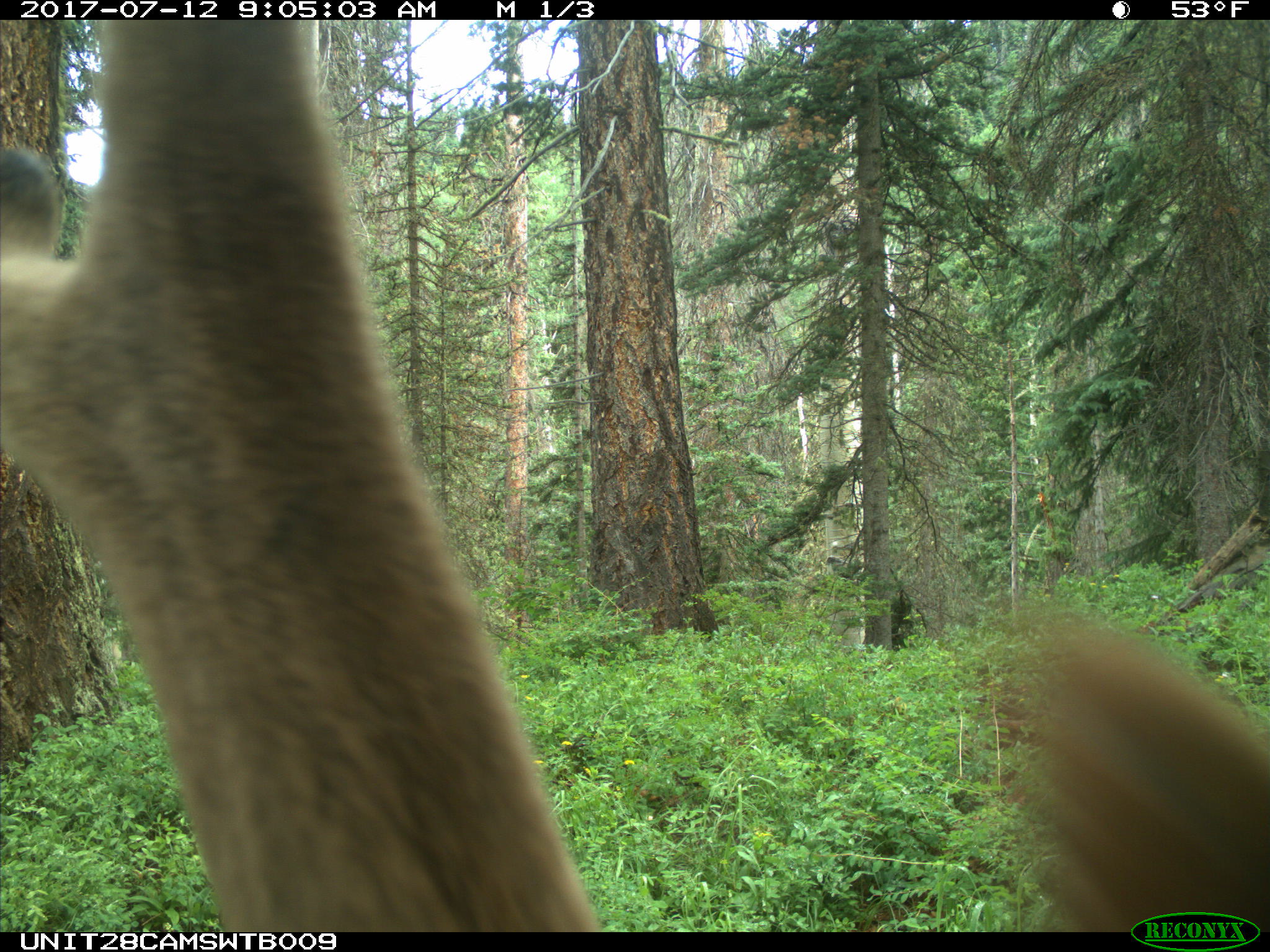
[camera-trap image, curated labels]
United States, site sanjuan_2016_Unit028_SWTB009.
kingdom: Animalia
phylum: Chordata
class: Mammalia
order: Artiodactyla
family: Cervidae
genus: Cervus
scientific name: Cervus elaphus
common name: red deer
Cervus elaphus (red deer).